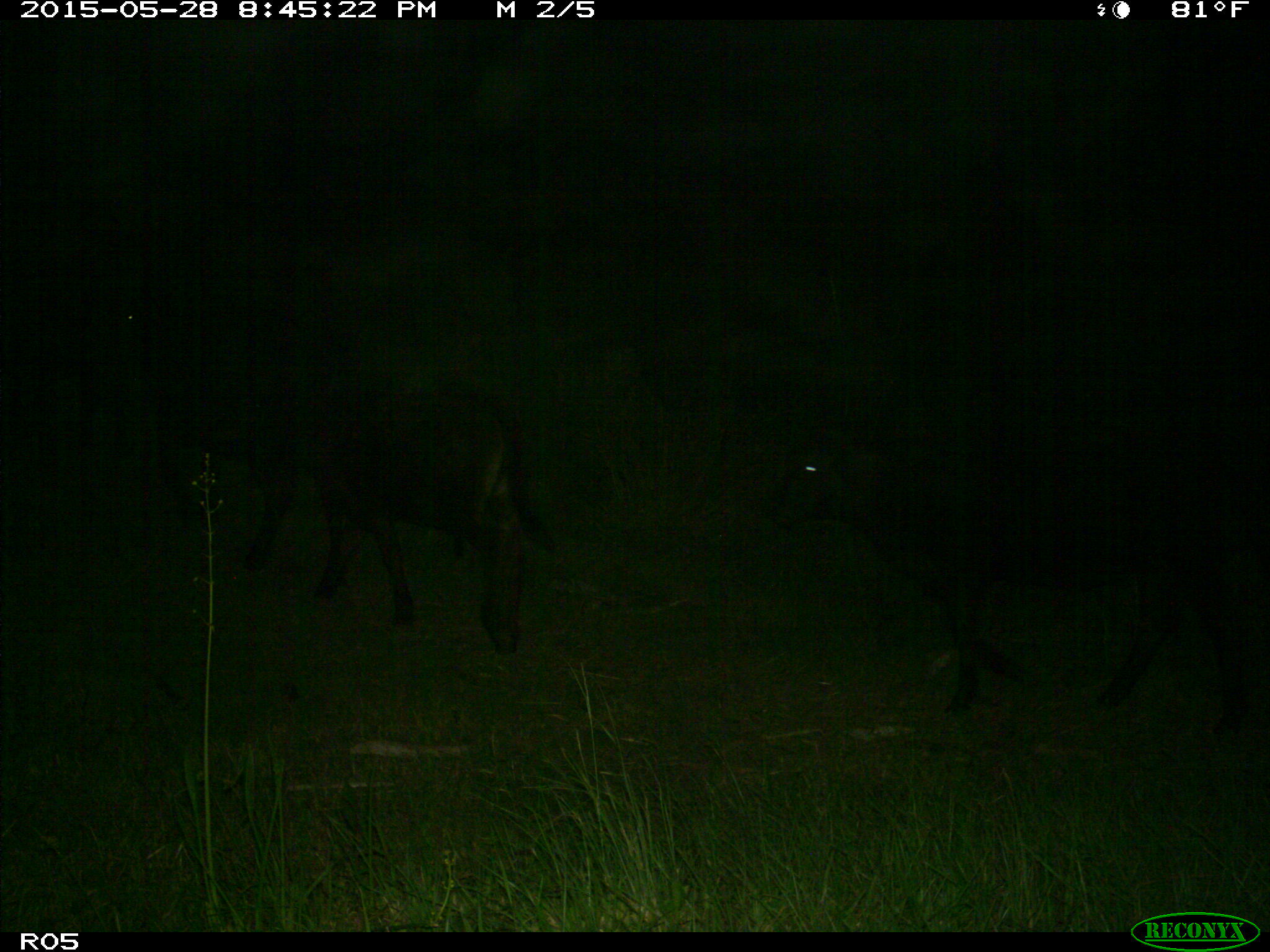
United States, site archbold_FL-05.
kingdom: Animalia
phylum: Chordata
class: Mammalia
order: Artiodactyla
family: Bovidae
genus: Bos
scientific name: Bos taurus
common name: domestic cow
Bos taurus (domestic cow).